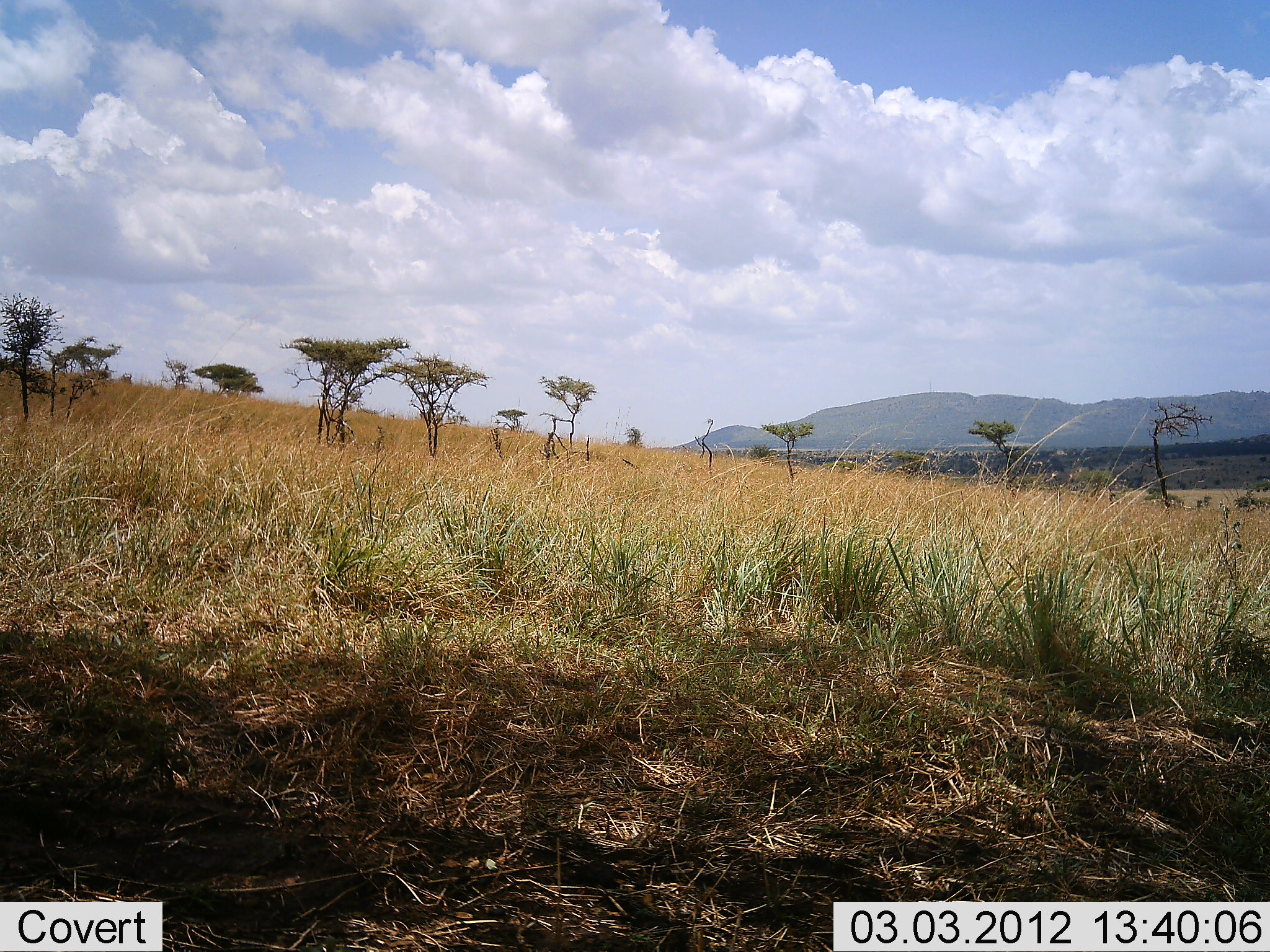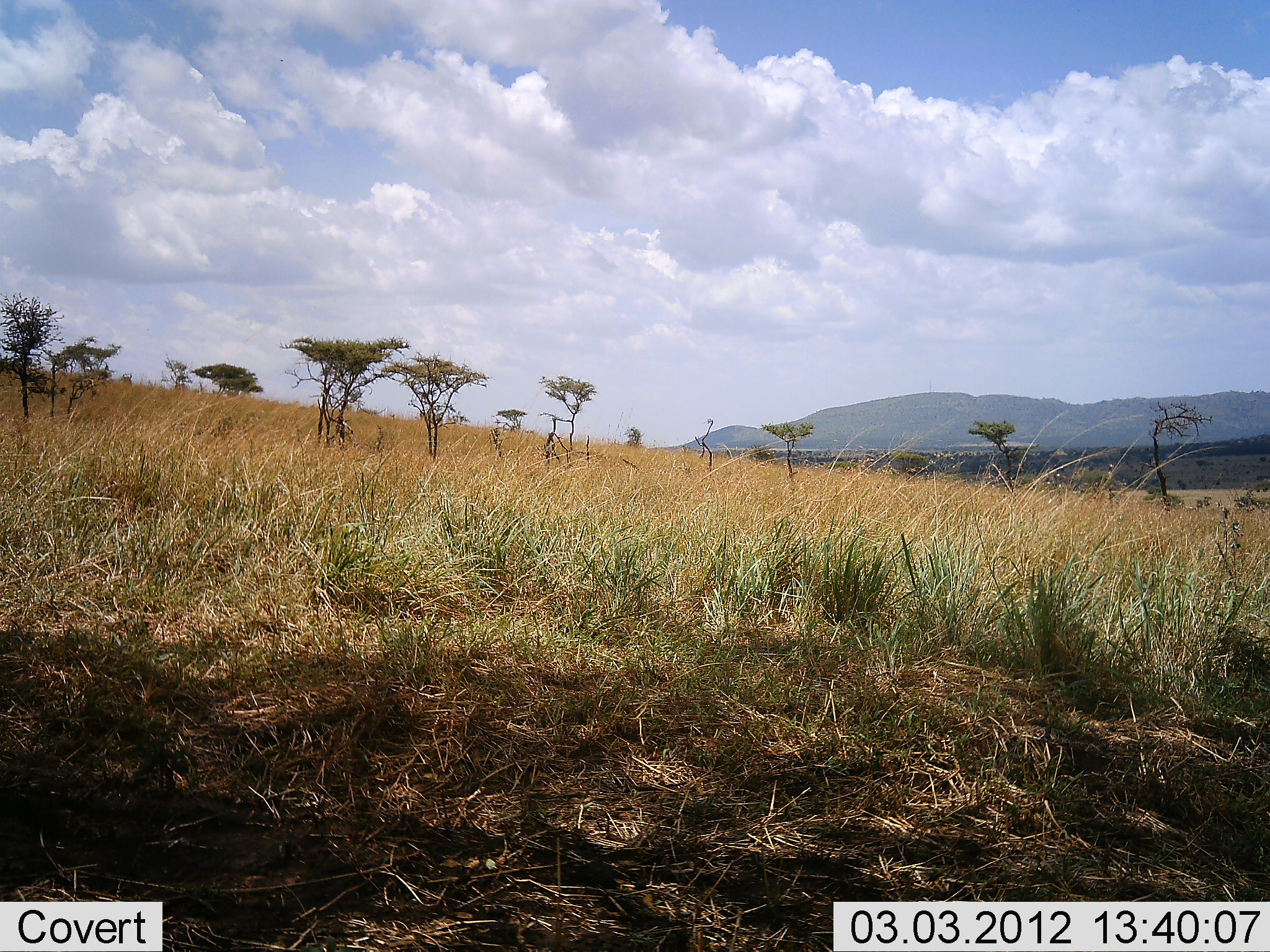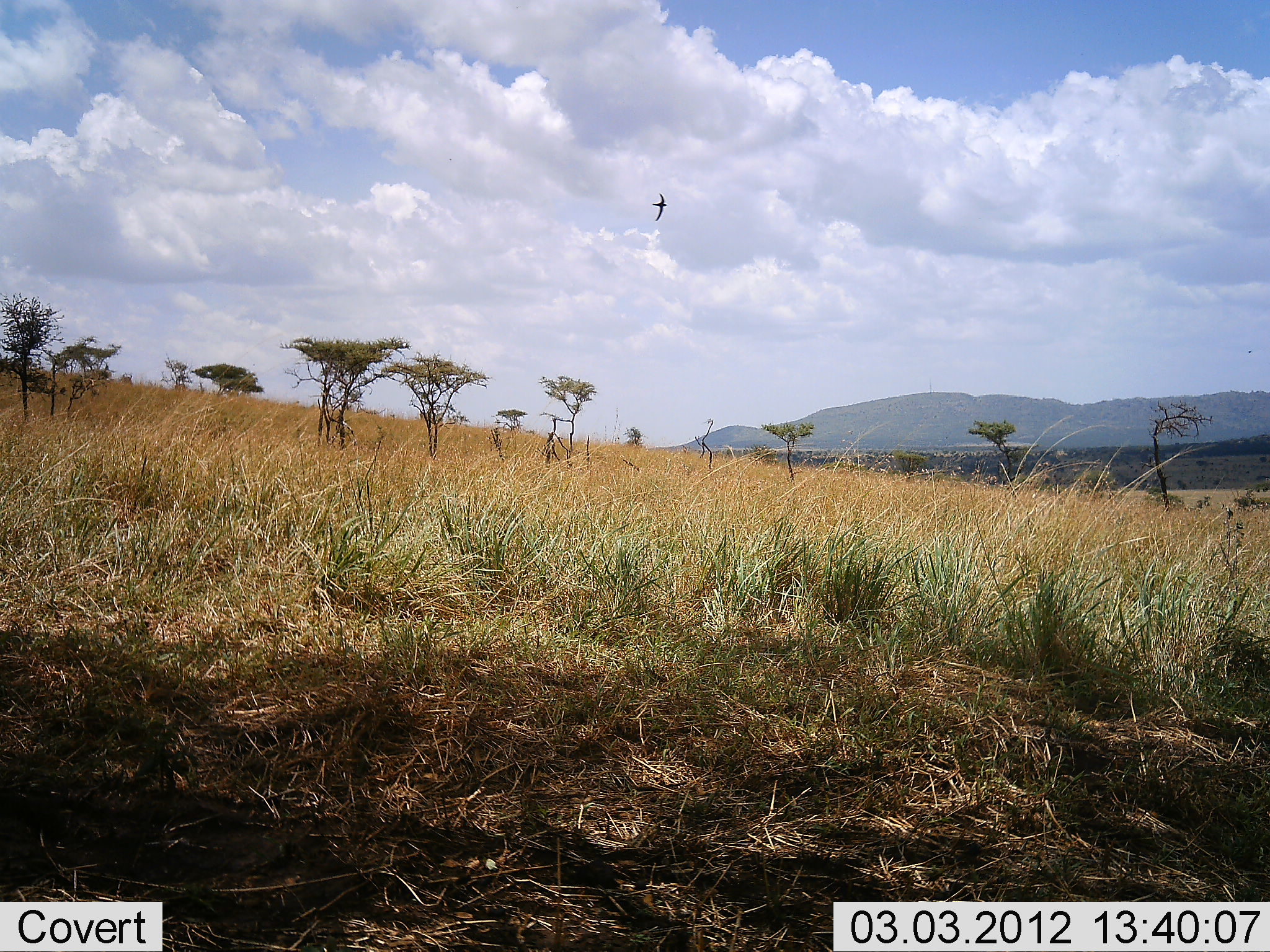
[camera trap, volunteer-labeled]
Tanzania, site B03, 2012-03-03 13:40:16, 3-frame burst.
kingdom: Animalia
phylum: Chordata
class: Aves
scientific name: Aves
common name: bird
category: otherbird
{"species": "otherbird (bird) (Aves)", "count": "1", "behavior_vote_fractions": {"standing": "0%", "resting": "0%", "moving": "100%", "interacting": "0%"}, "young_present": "0%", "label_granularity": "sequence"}